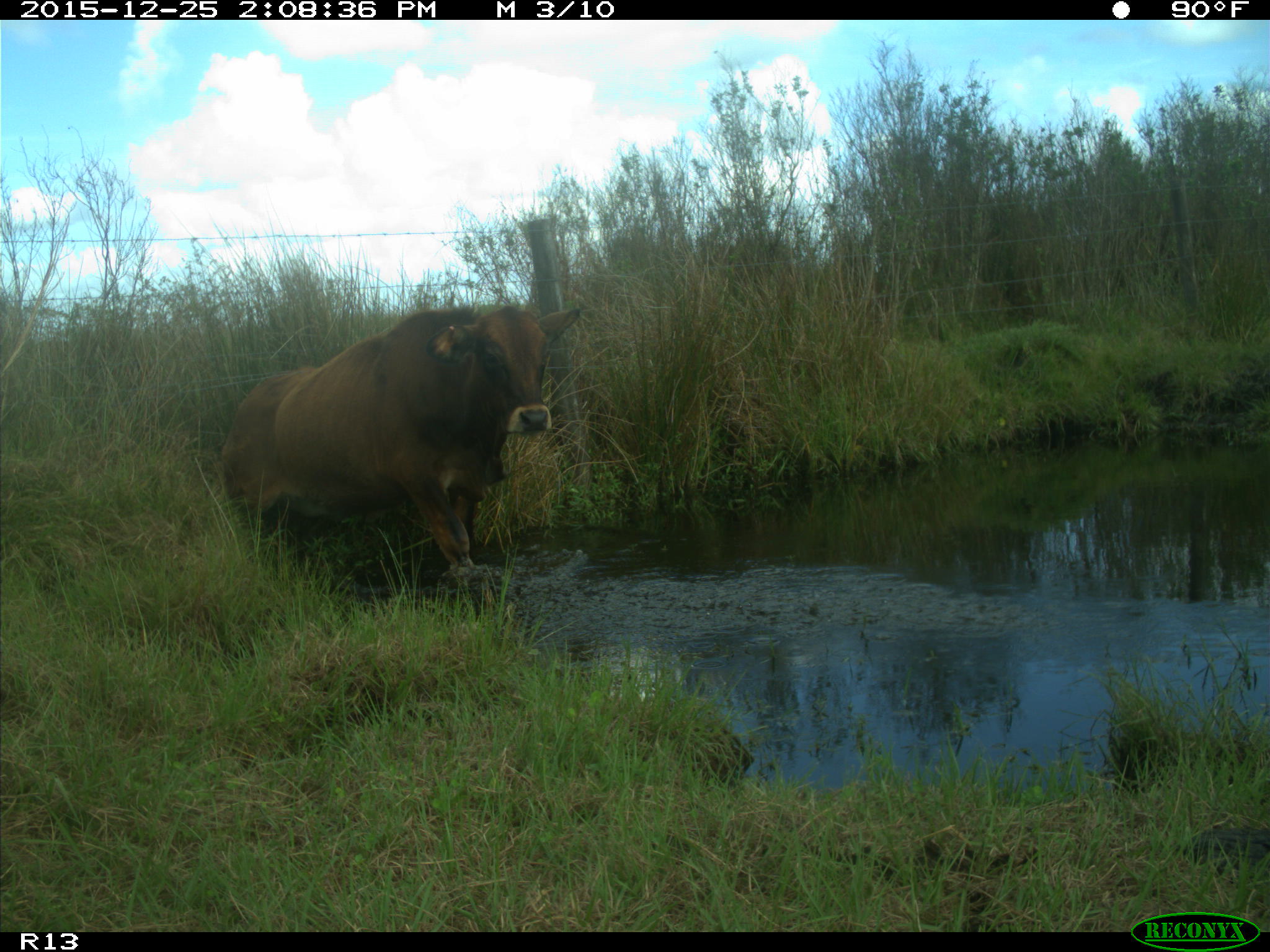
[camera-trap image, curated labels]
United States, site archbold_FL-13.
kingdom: Animalia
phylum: Chordata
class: Mammalia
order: Artiodactyla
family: Bovidae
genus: Bos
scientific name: Bos taurus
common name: domestic cow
Bos taurus (domestic cow).